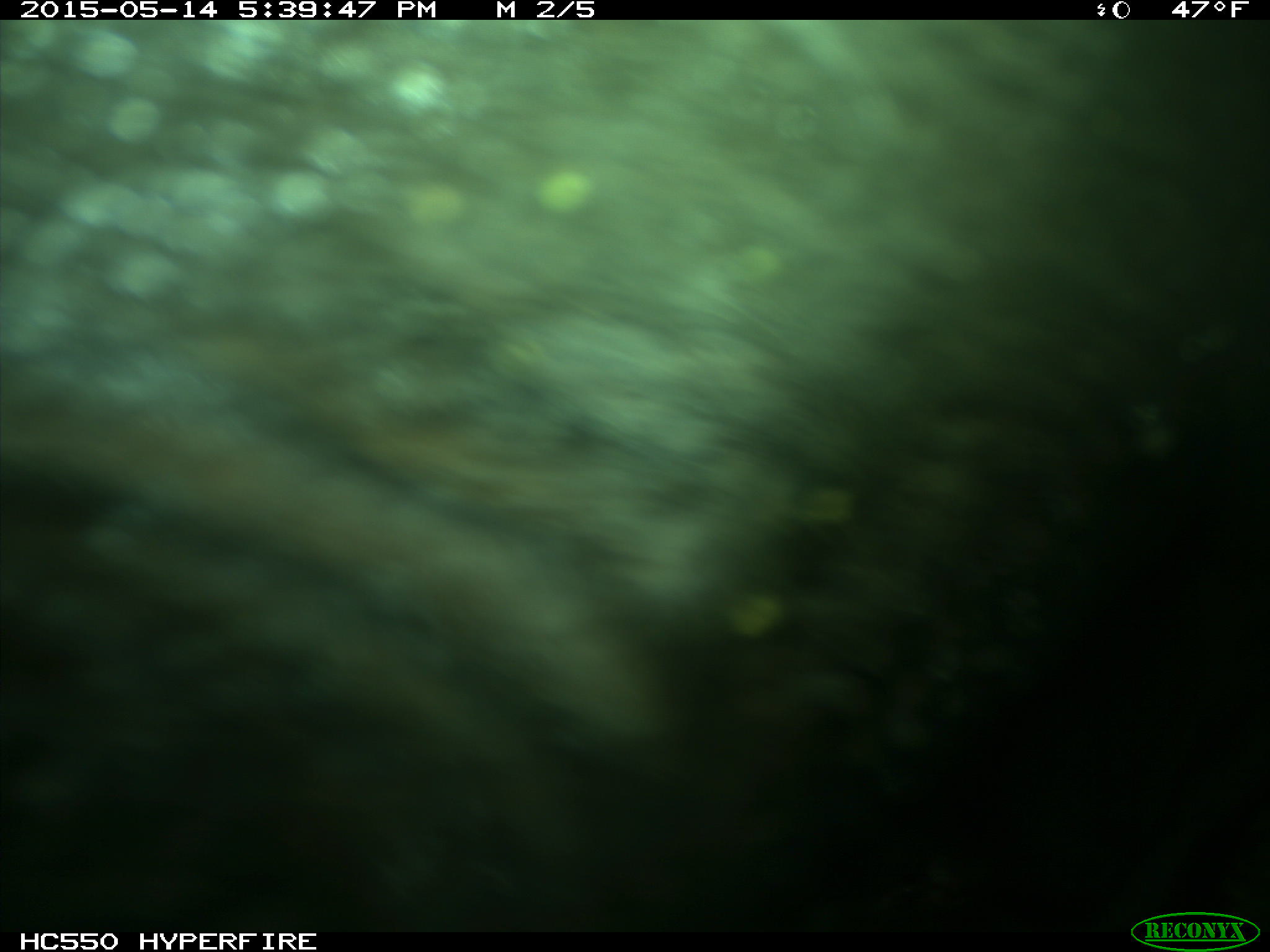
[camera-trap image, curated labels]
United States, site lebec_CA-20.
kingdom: Animalia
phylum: Chordata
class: Mammalia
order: Artiodactyla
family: Bovidae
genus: Bos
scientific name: Bos taurus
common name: domestic cow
Bos taurus (domestic cow).